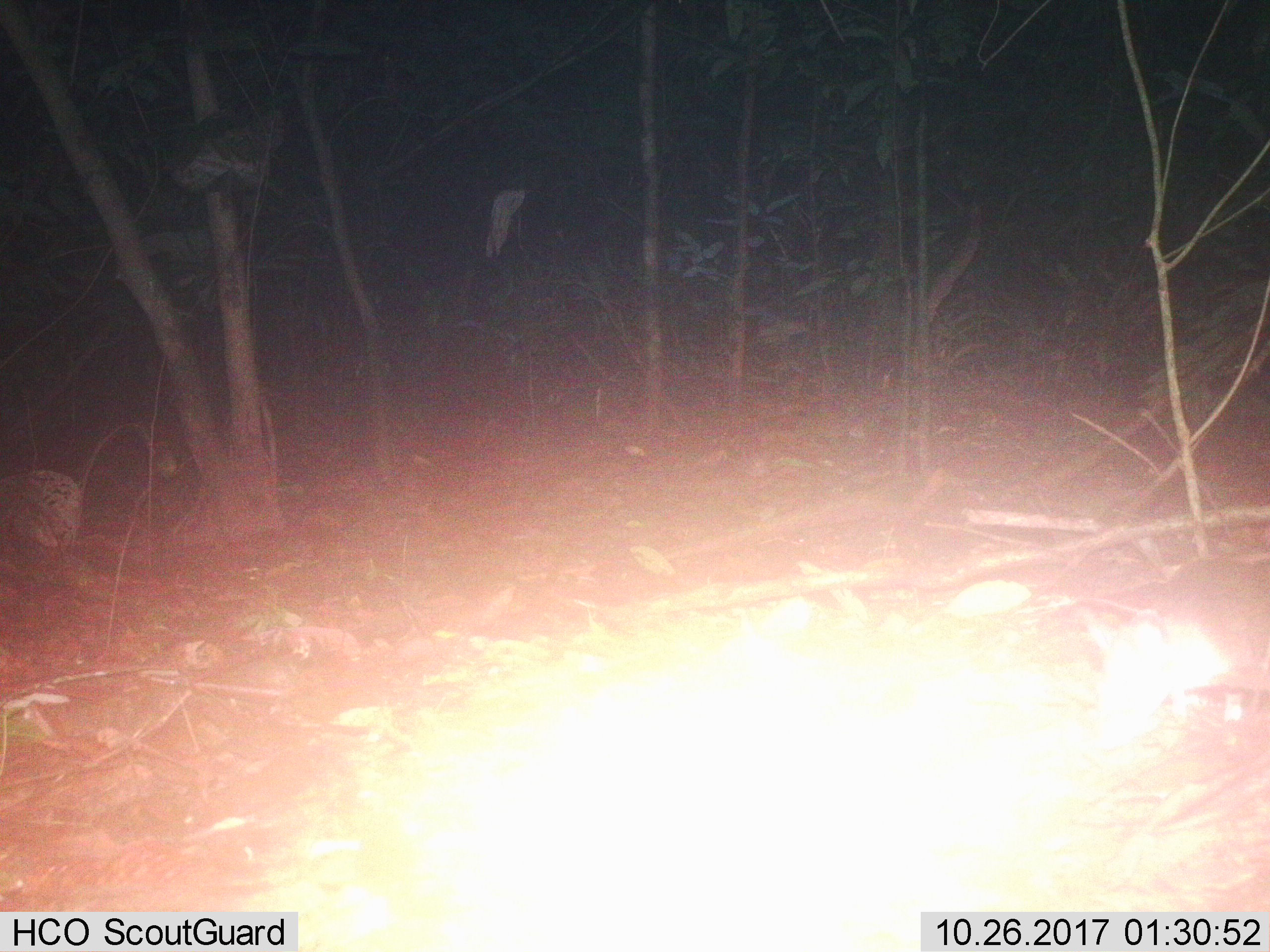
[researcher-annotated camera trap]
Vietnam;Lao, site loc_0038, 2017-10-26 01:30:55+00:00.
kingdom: Animalia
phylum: Chordata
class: Mammalia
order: Rodentia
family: Muridae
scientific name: Muridae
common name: old-world mice and rats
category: unidentified murid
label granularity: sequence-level